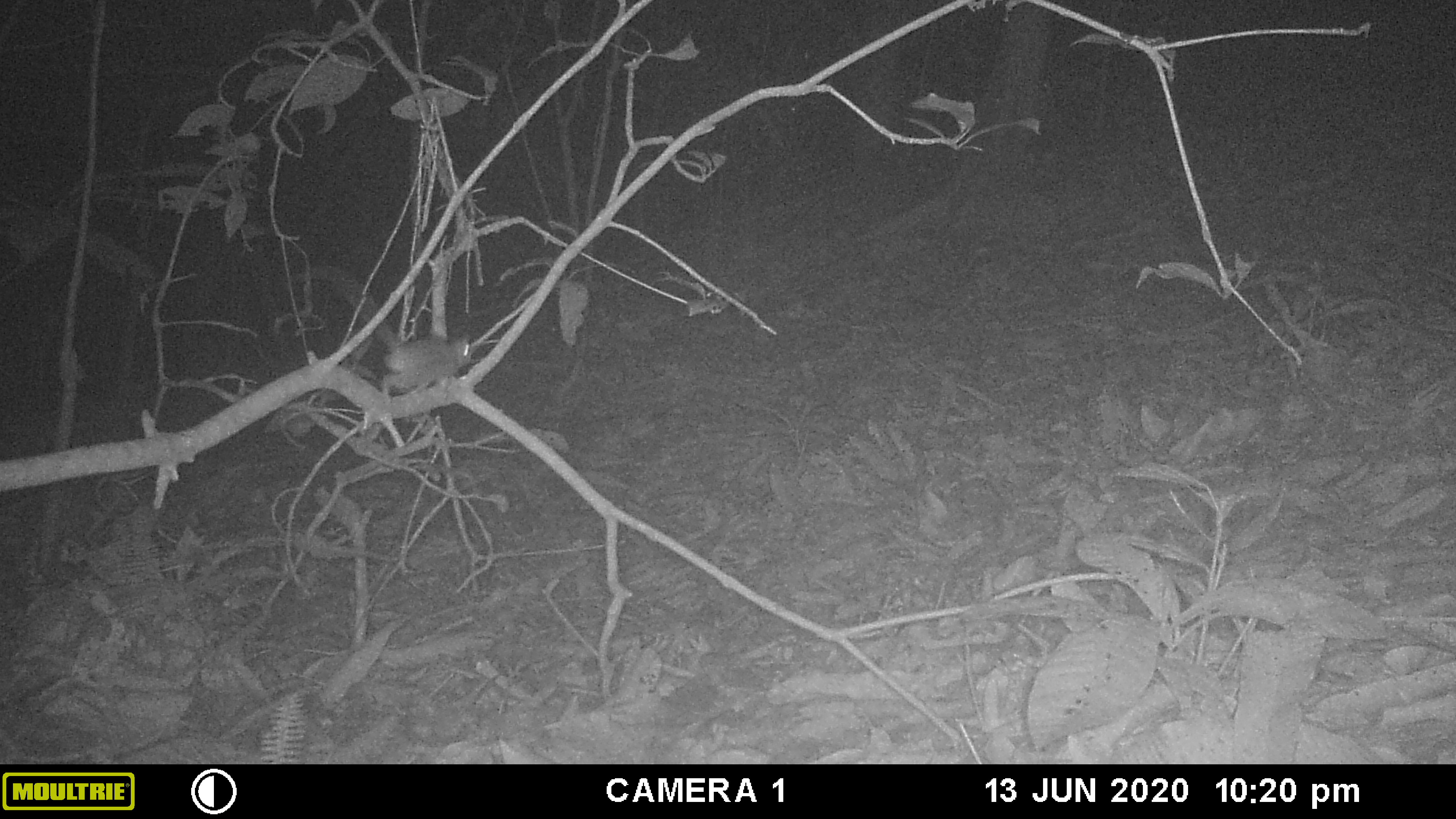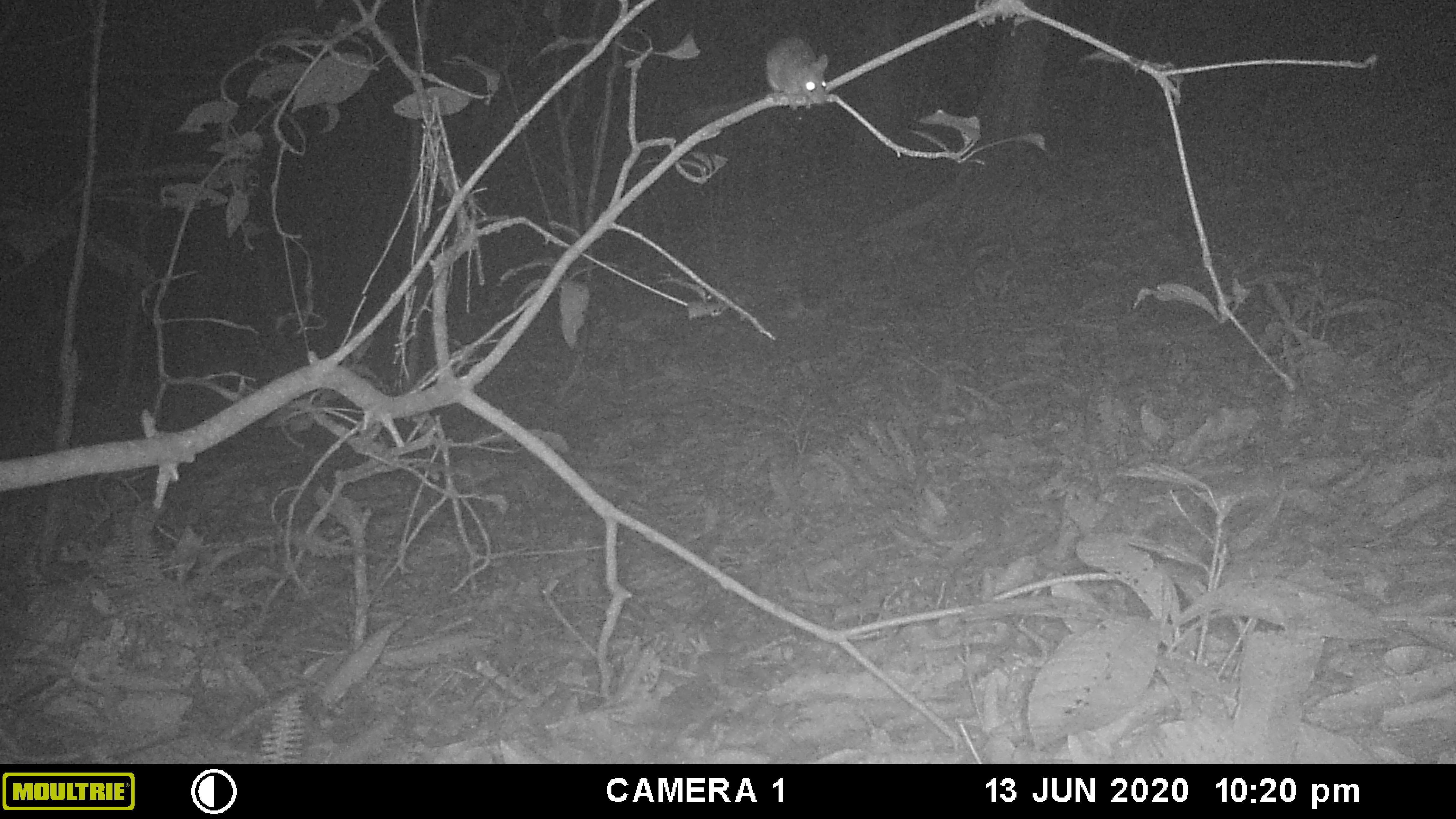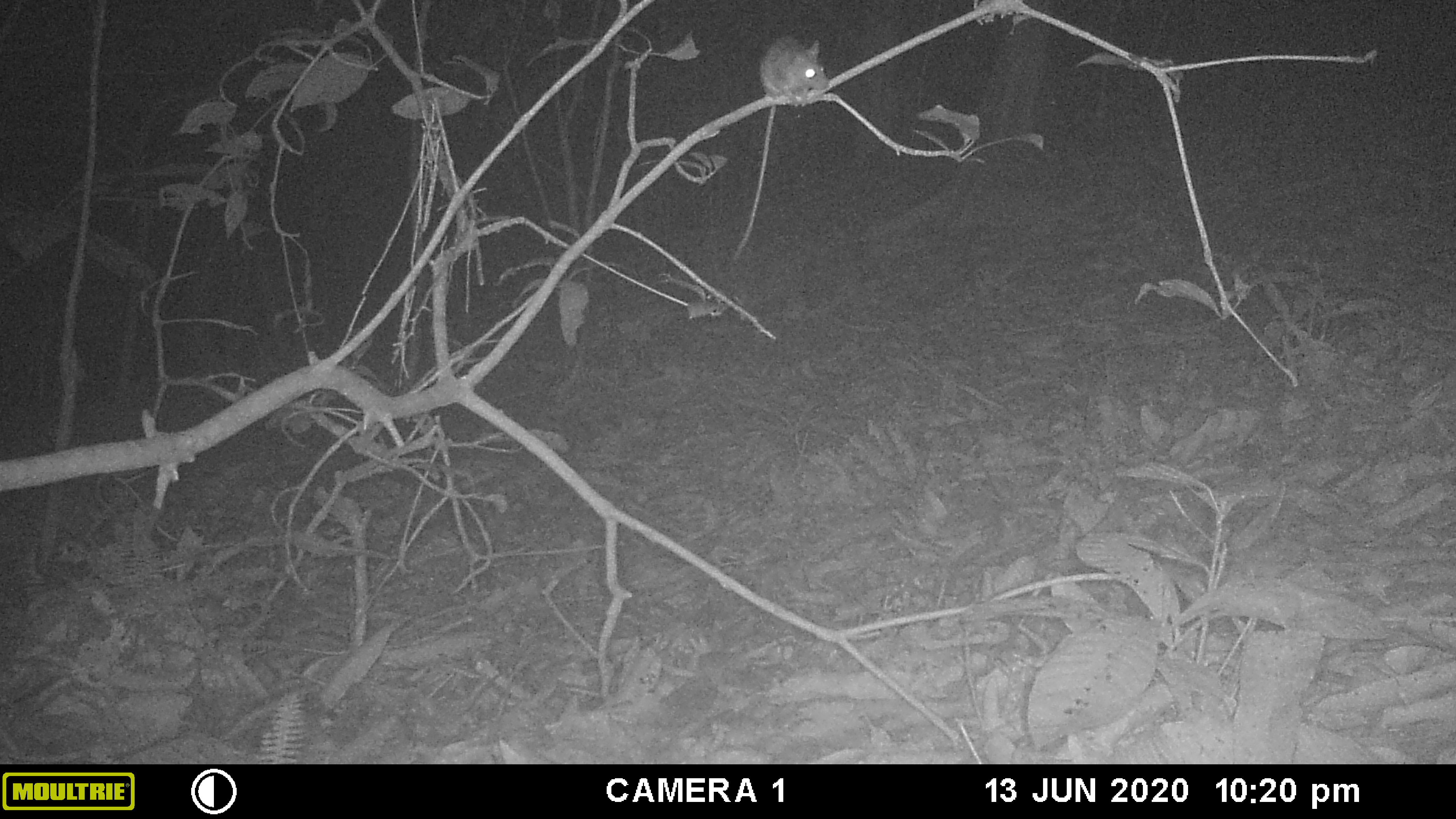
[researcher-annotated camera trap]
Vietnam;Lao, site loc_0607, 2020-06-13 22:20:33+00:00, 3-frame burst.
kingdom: Animalia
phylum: Chordata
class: Mammalia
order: Rodentia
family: Muridae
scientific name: Muridae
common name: old-world mice and rats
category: unidentified murid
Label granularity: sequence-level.